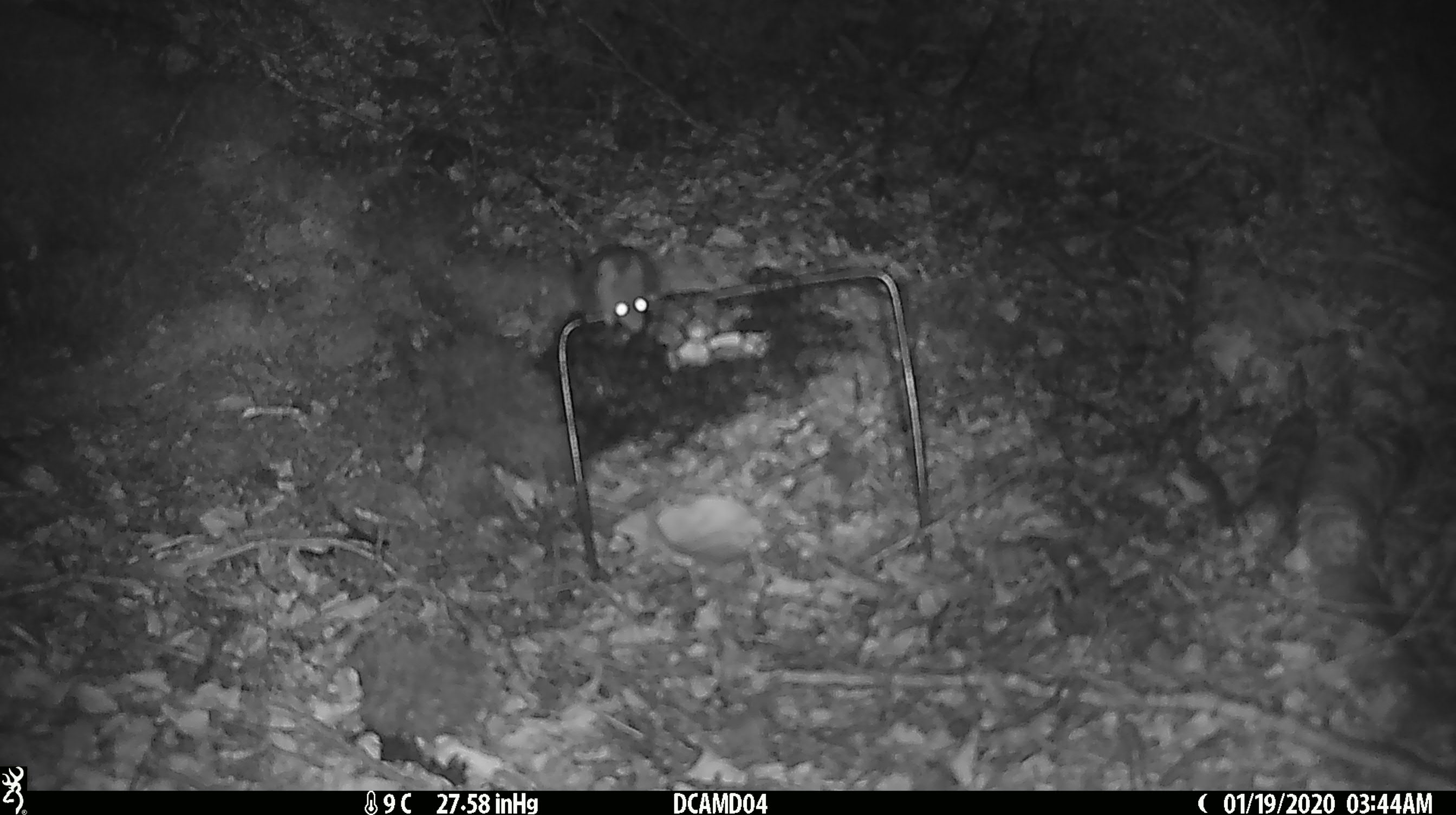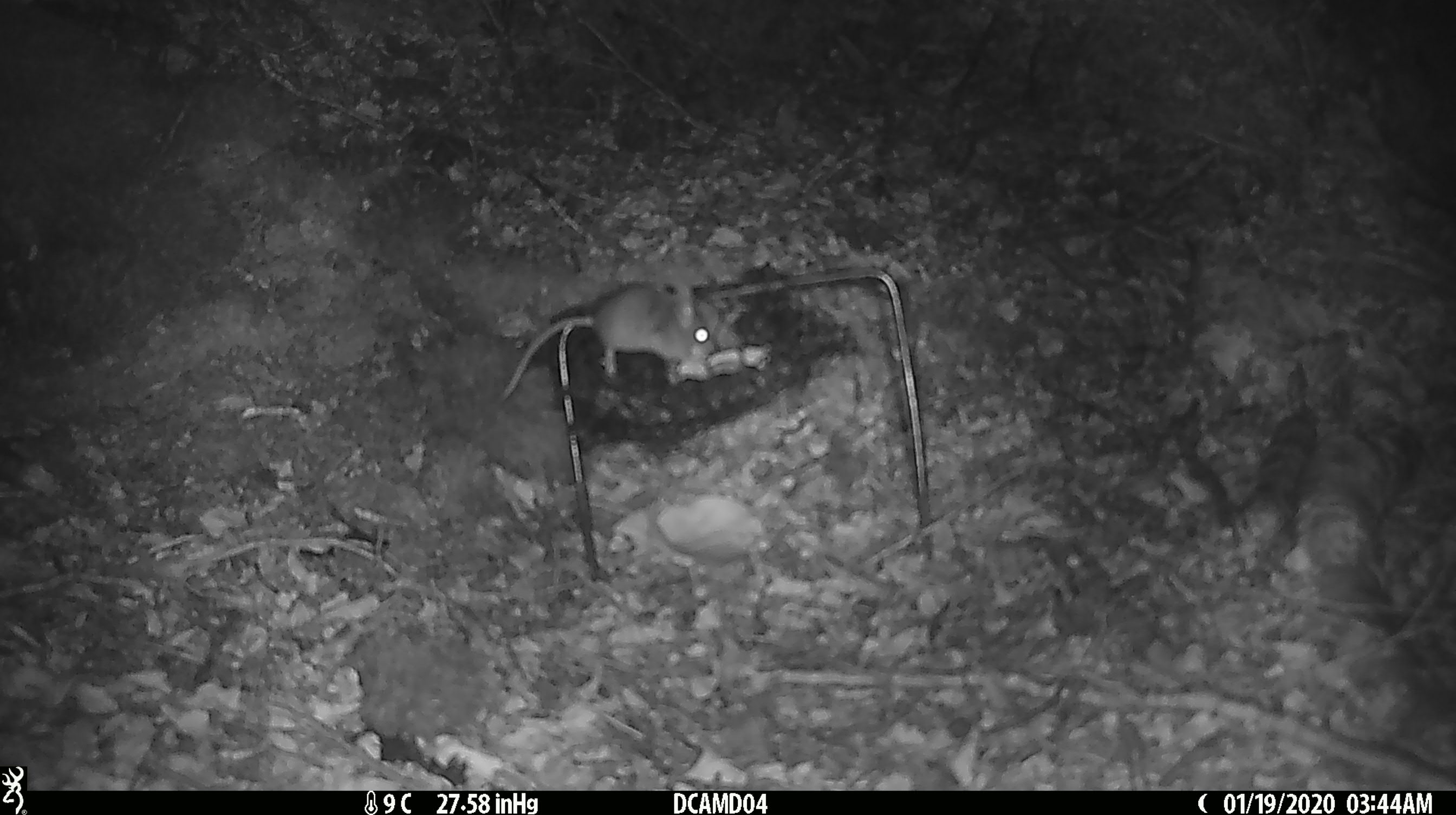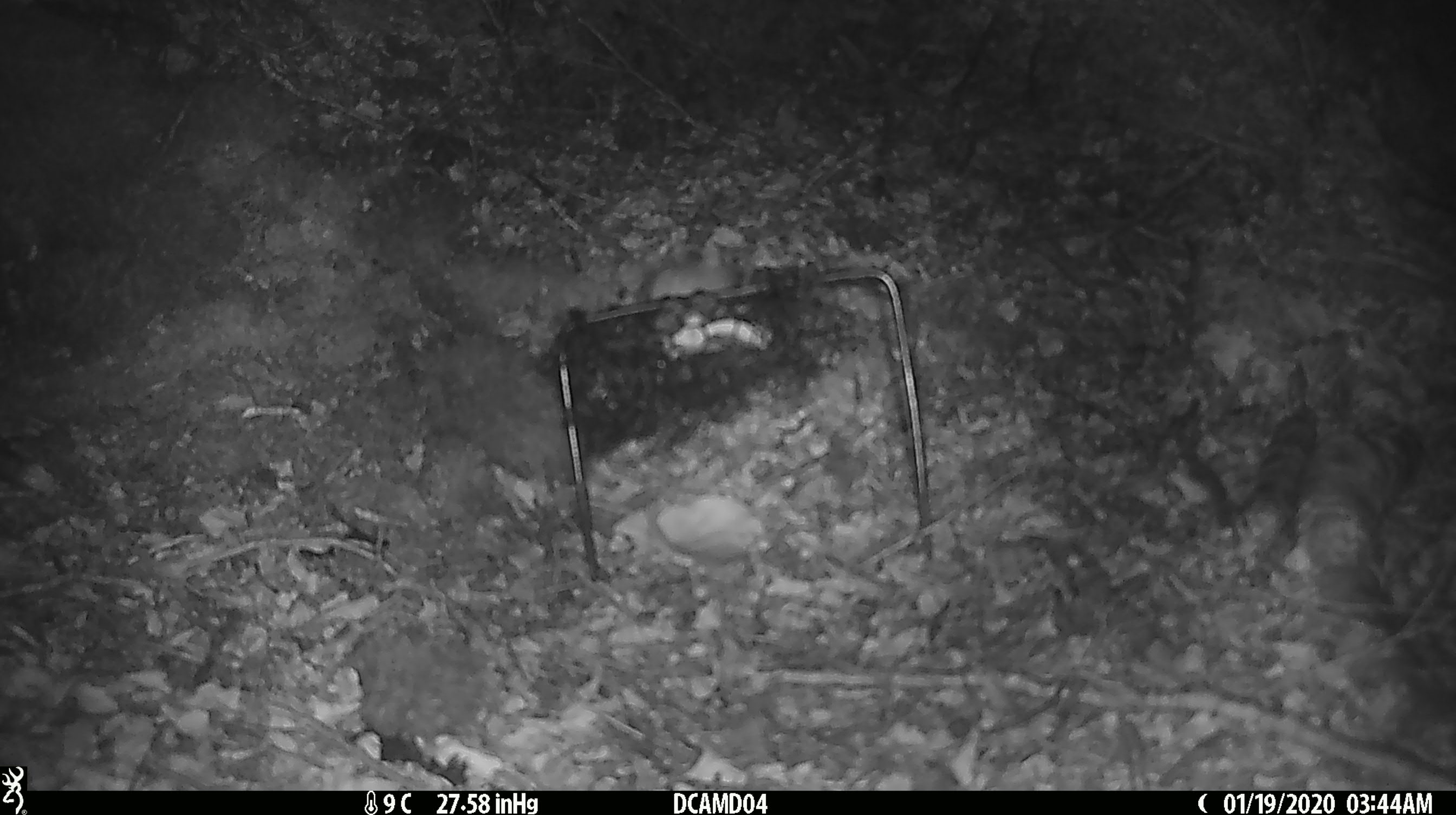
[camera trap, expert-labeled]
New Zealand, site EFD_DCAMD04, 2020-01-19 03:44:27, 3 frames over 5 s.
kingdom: Animalia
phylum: Chordata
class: Mammalia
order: Rodentia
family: Muridae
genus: Mus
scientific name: Mus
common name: mouse